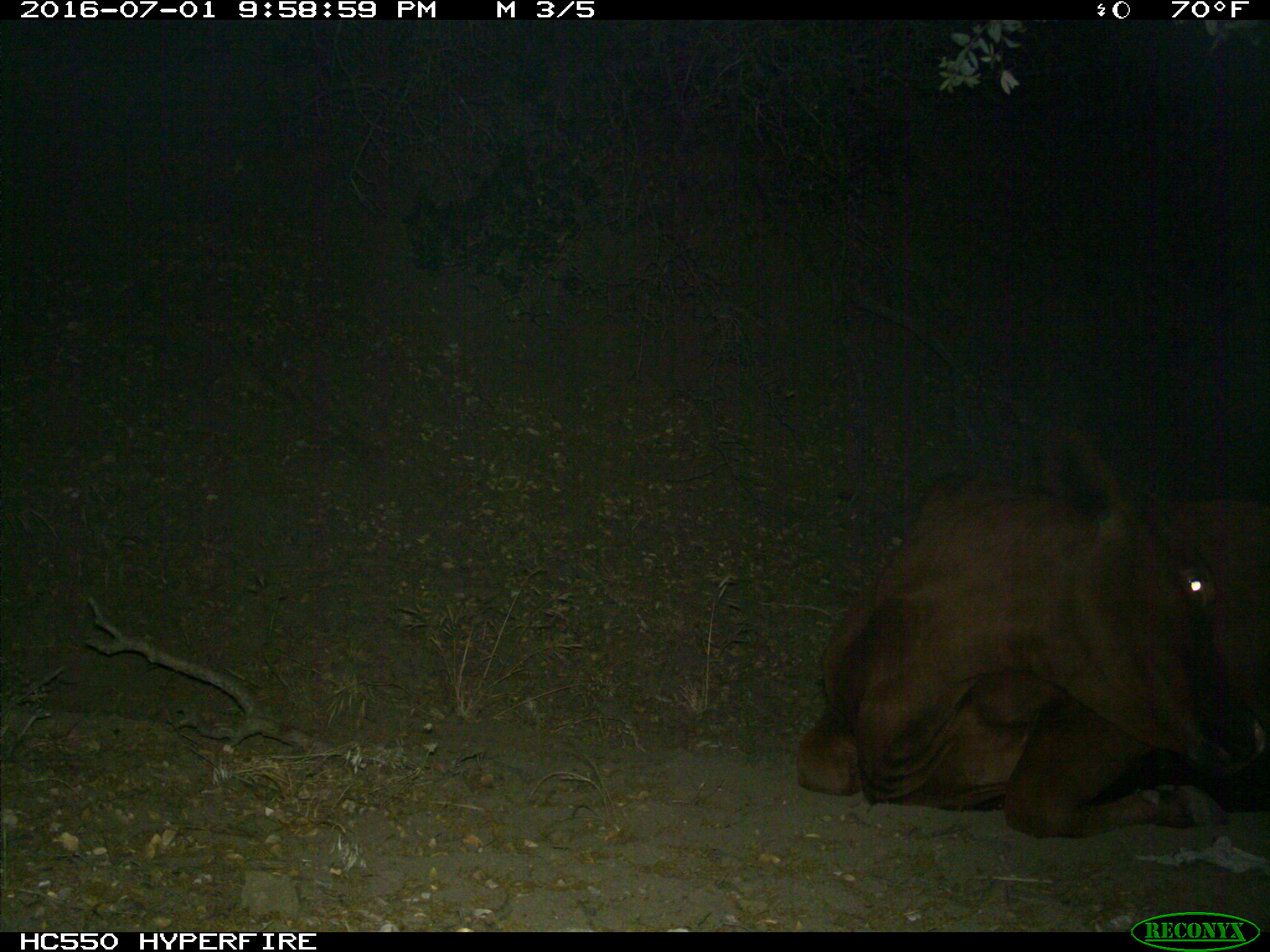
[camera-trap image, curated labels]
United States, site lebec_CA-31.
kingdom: Animalia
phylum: Chordata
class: Mammalia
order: Artiodactyla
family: Bovidae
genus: Bos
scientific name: Bos taurus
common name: domestic cow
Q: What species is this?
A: Bos taurus (domestic cow).